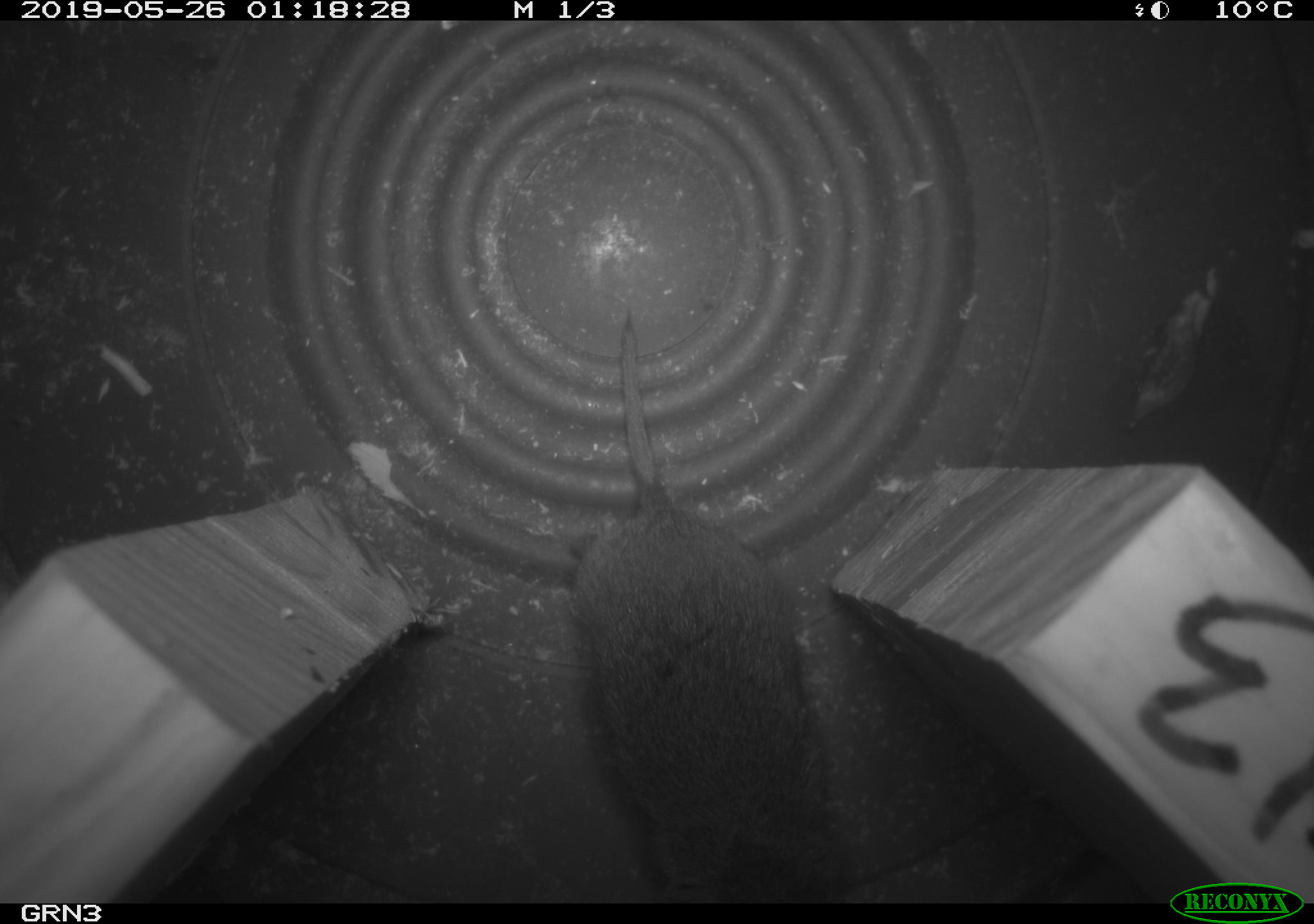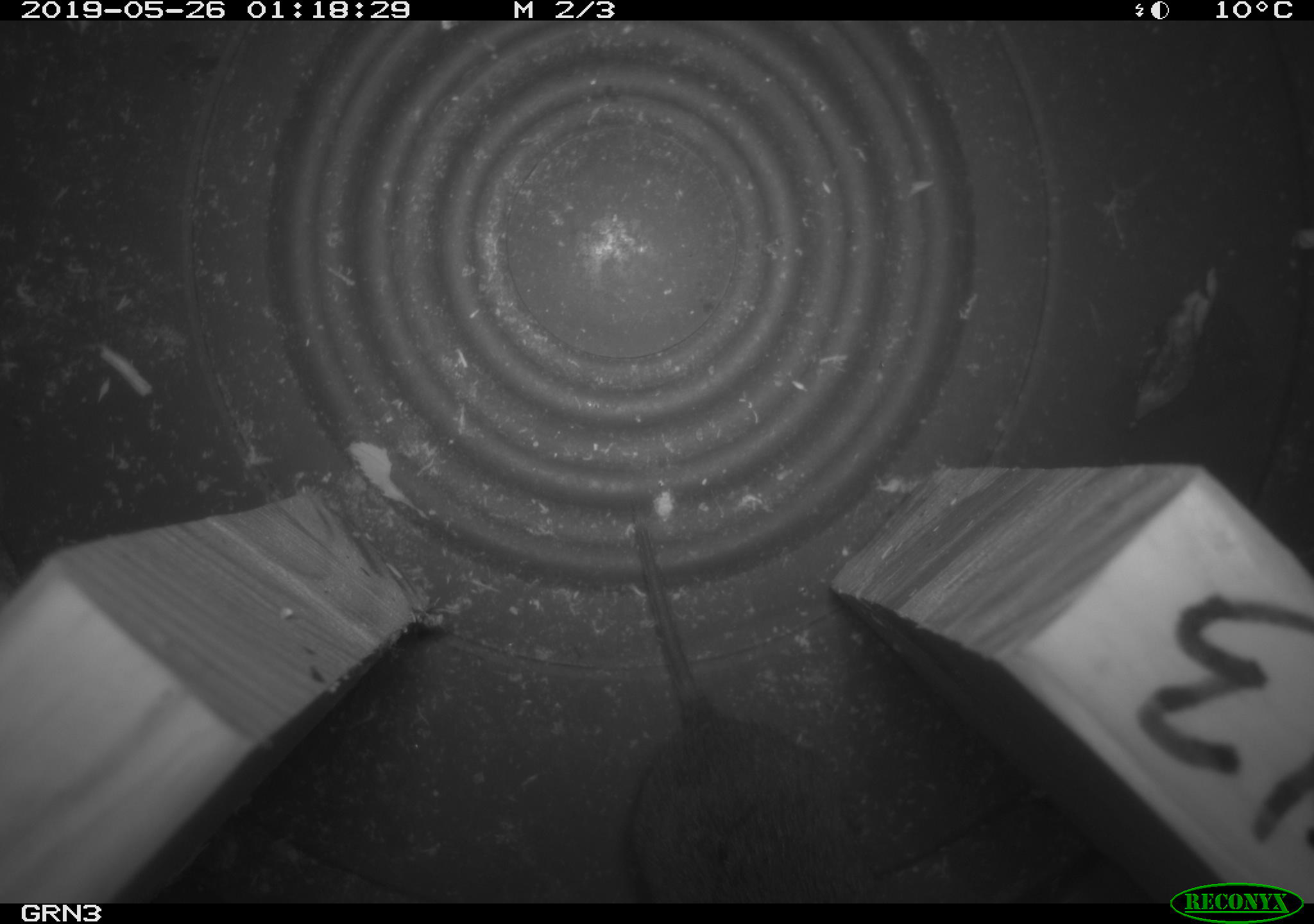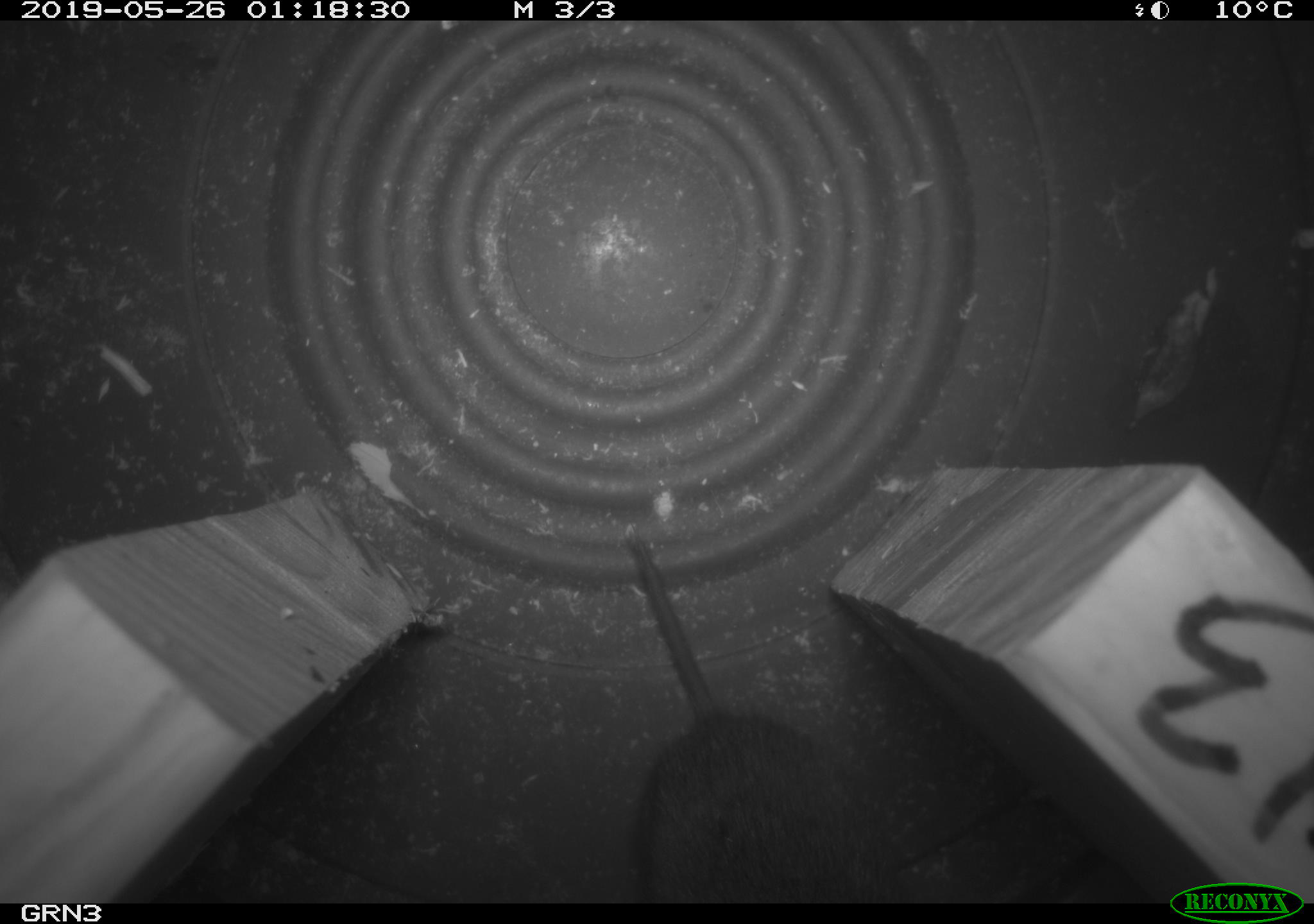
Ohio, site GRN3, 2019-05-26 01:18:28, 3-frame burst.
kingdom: Animalia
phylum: Chordata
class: Mammalia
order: Rodentia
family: Cricetidae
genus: Microtus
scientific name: Microtus pennsylvanicus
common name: meadow vole